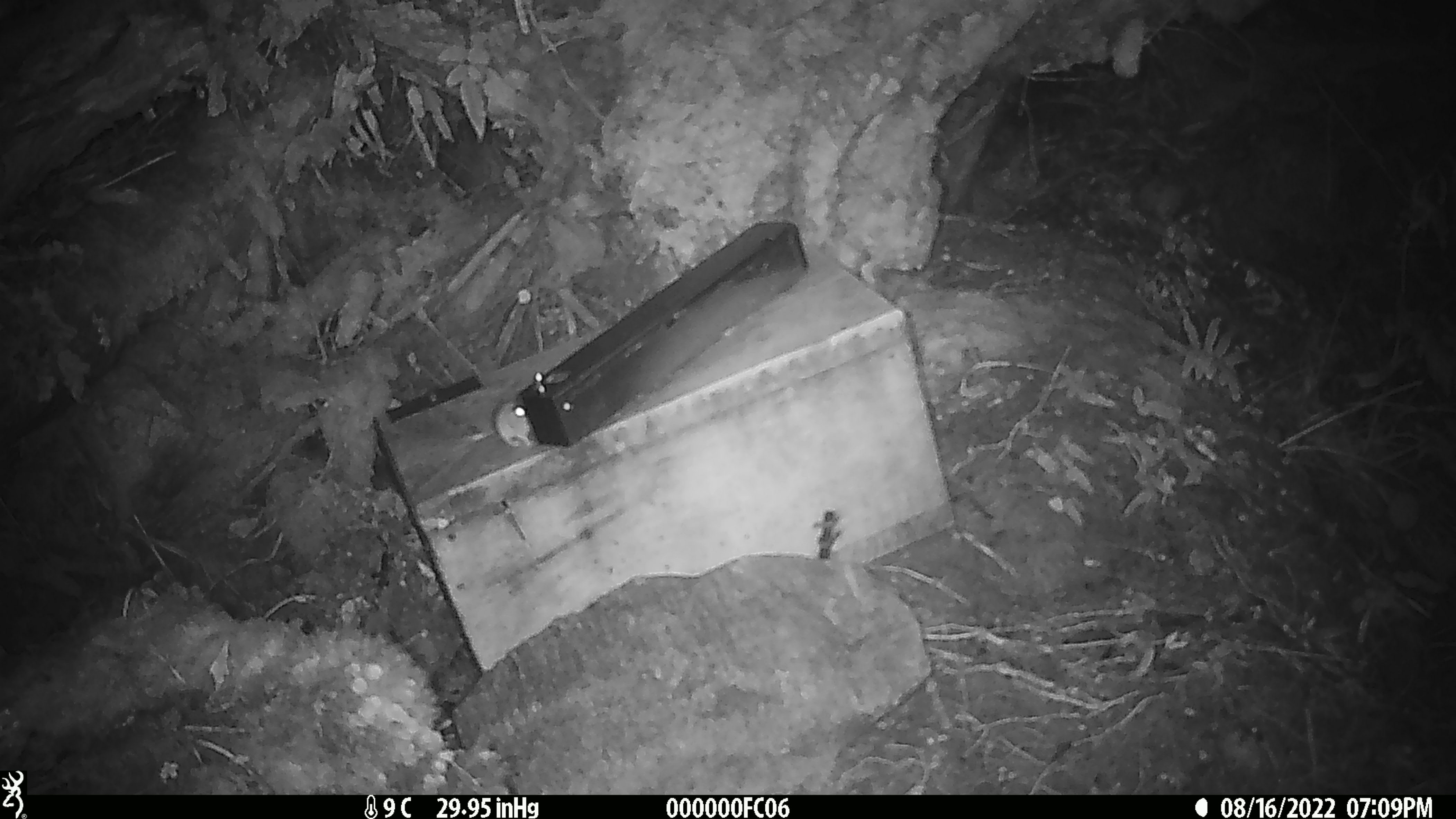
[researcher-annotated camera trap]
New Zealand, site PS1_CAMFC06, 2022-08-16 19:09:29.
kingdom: Animalia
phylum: Chordata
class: Mammalia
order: Rodentia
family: Muridae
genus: Mus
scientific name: Mus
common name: mouse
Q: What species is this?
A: Mouse (Mus).